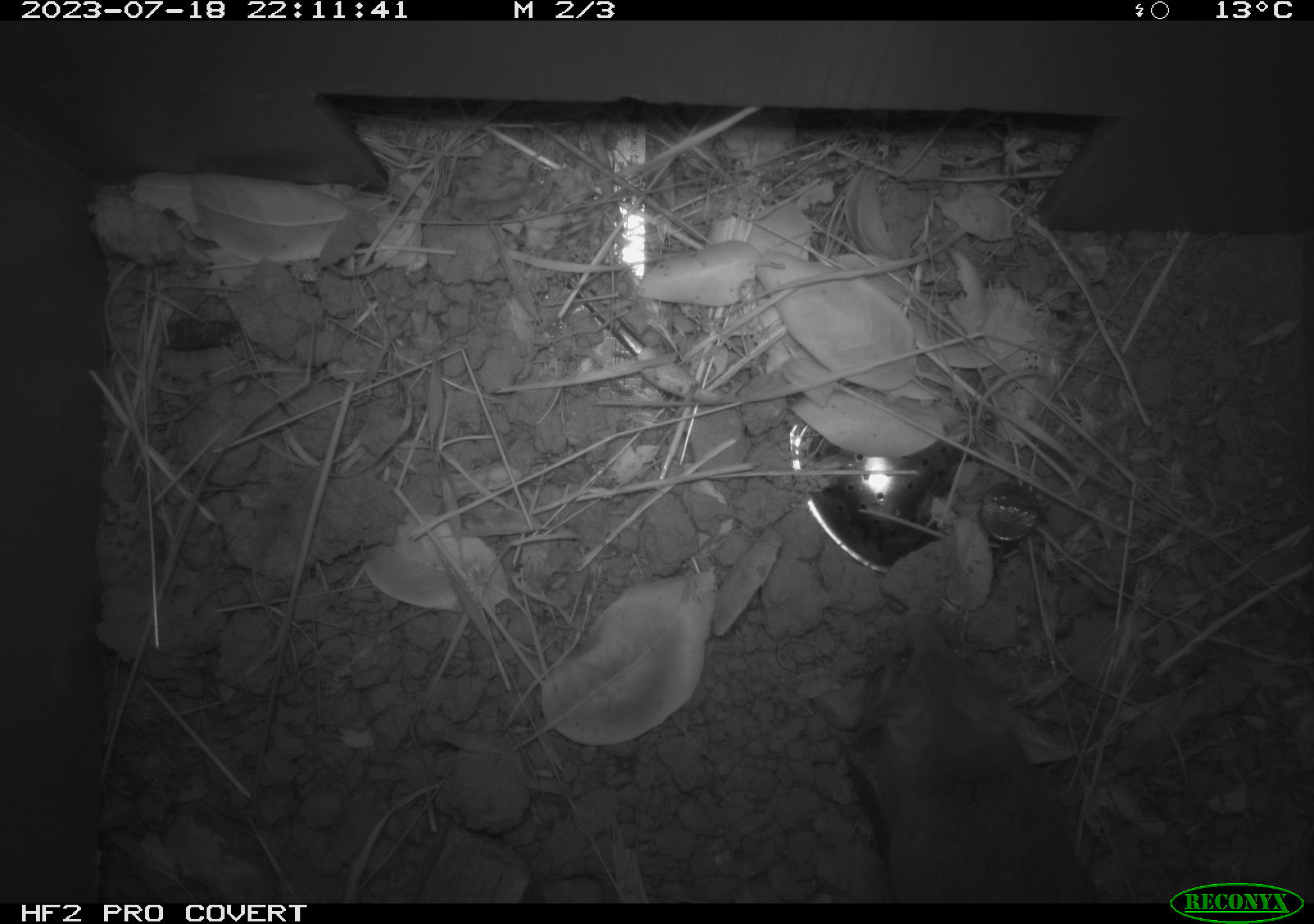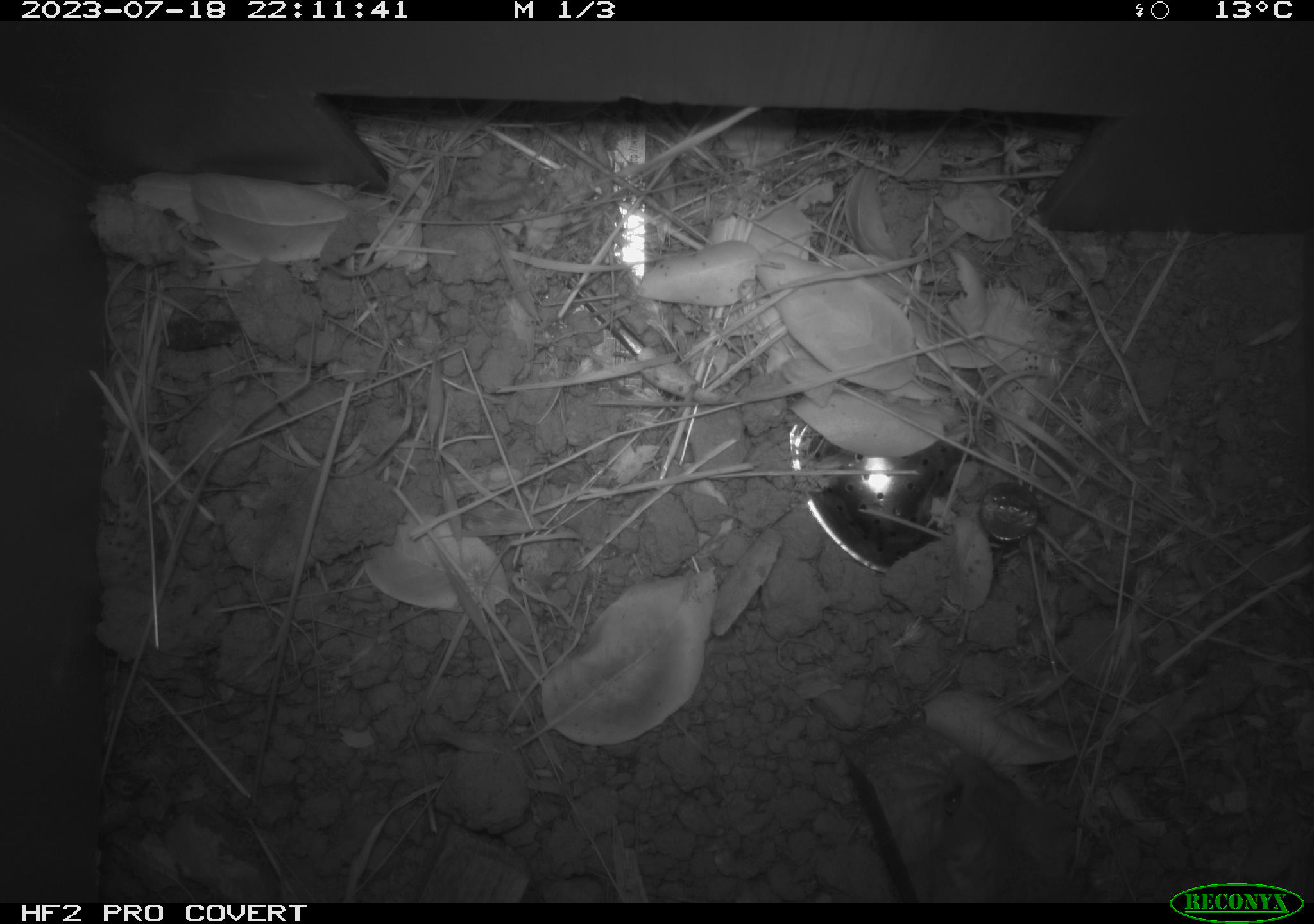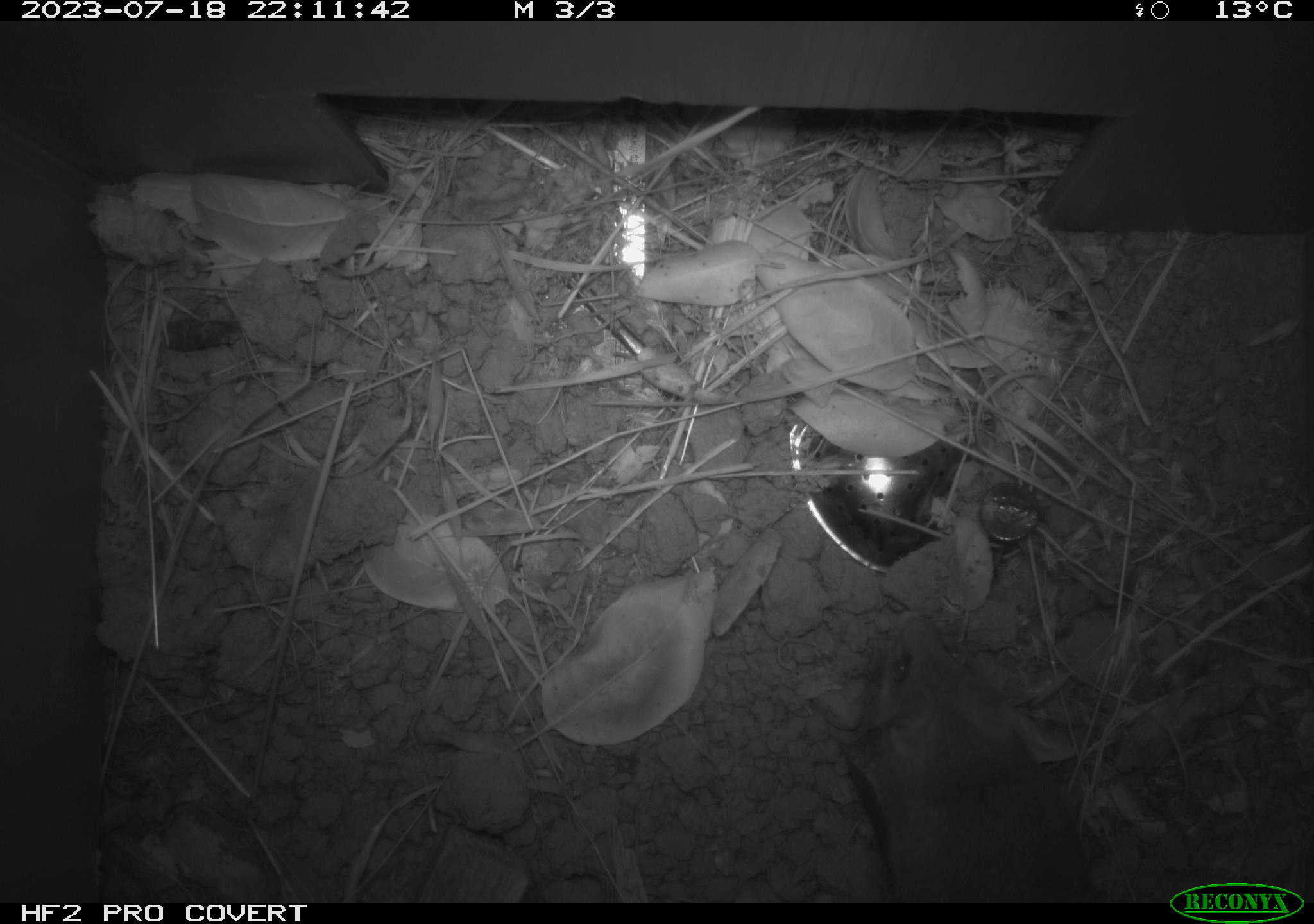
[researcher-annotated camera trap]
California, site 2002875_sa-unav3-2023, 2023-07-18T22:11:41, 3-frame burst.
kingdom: Animalia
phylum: Chordata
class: Mammalia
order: Rodentia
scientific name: Rodentia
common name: mouse species